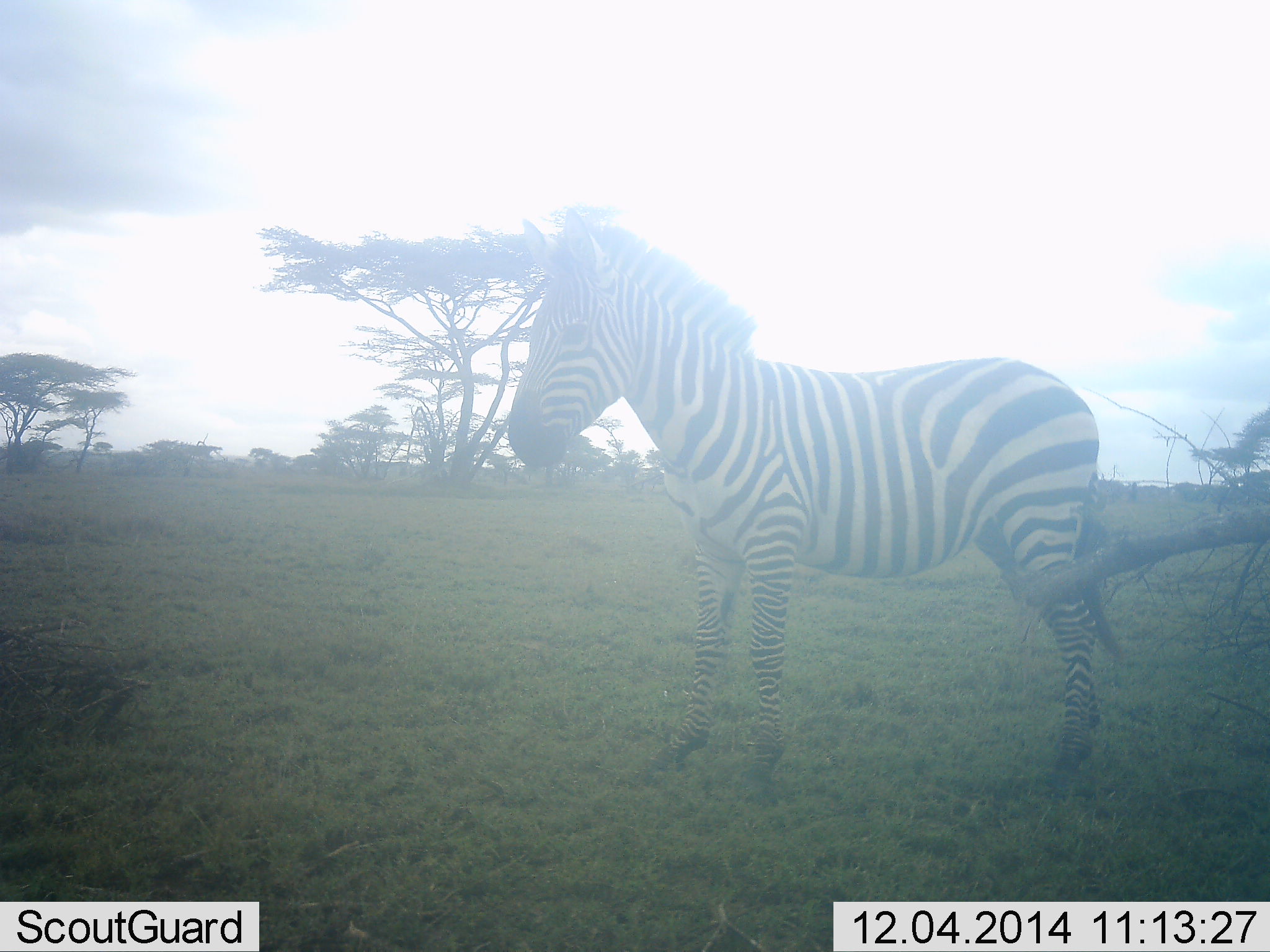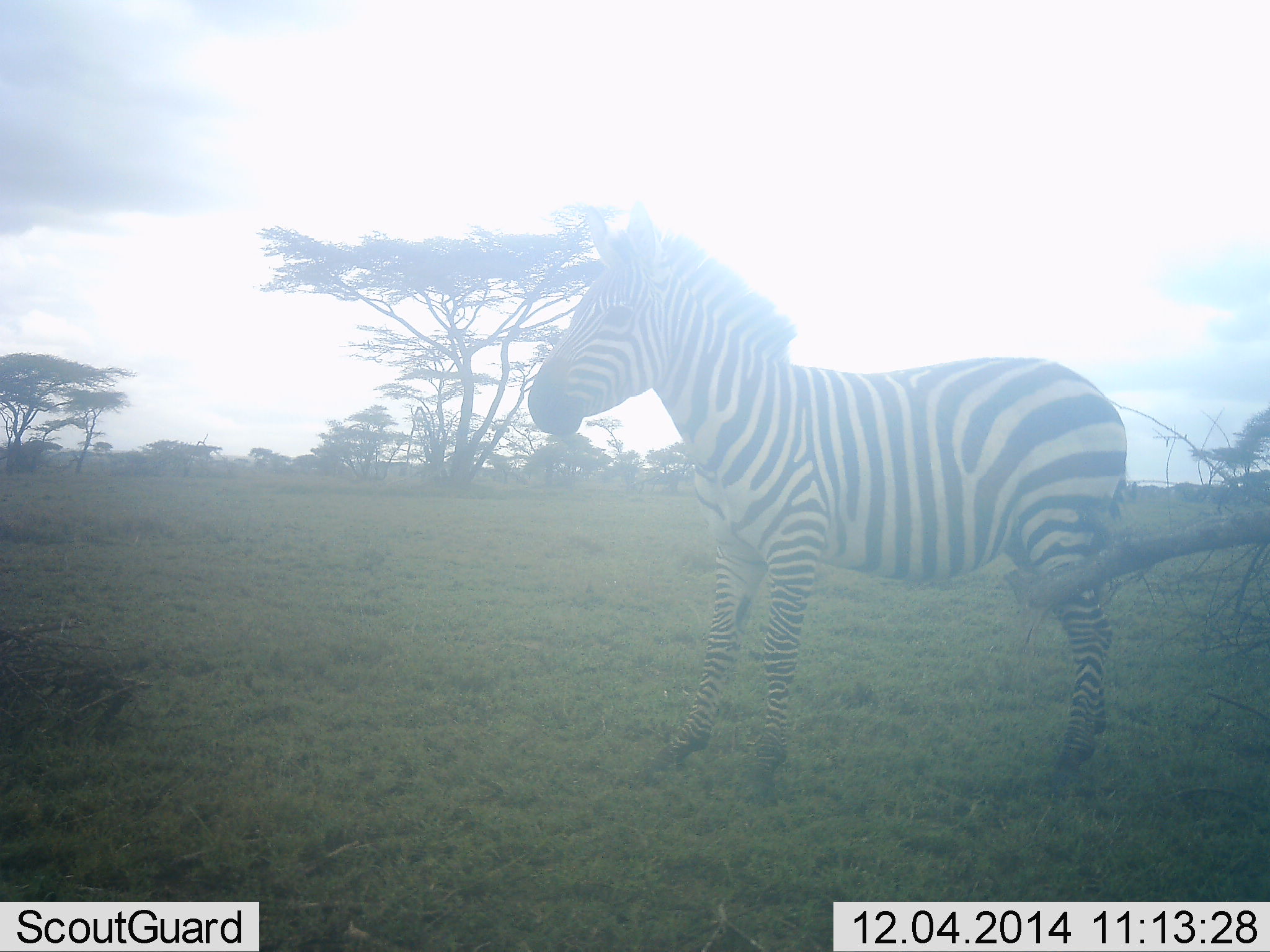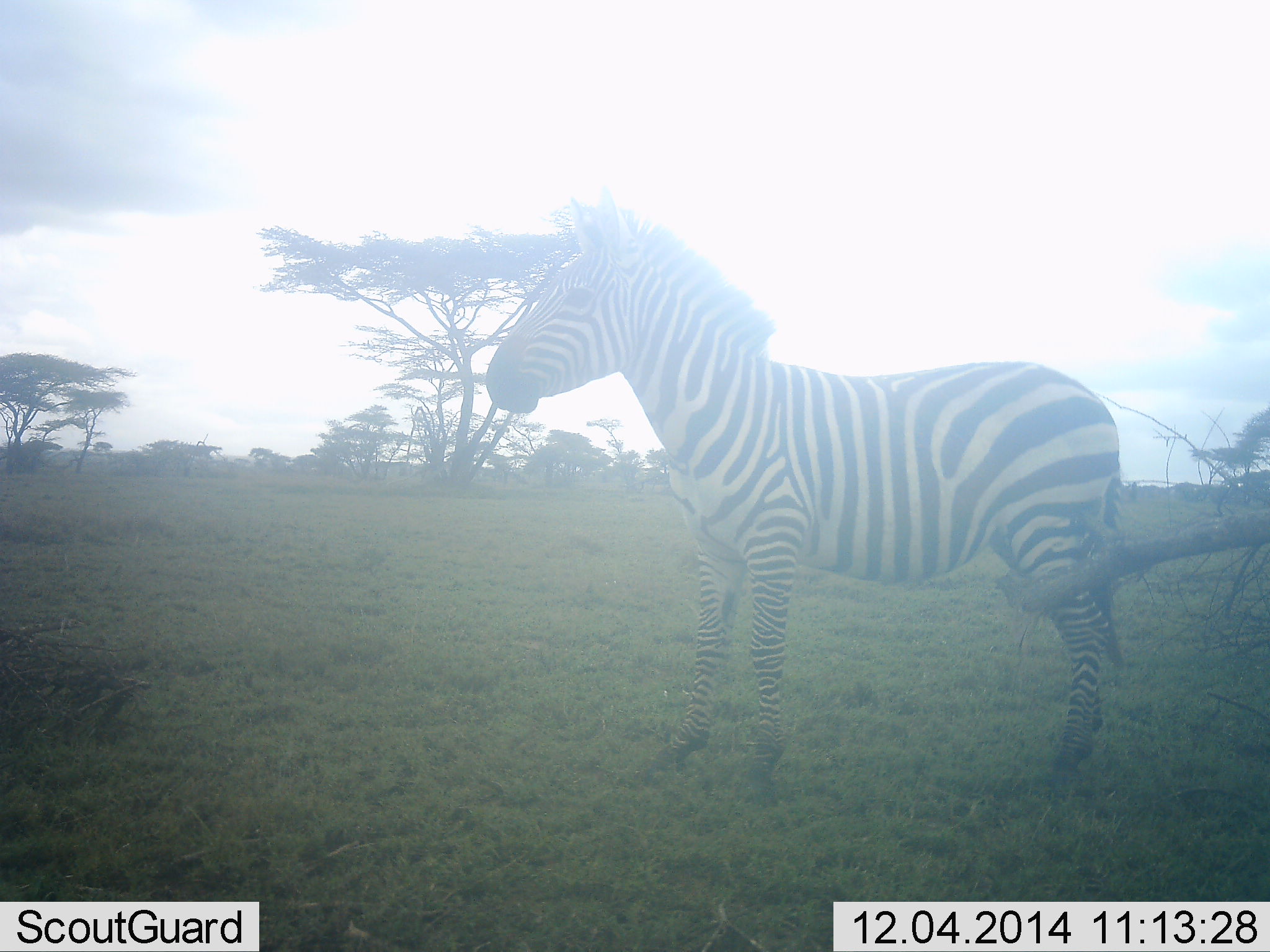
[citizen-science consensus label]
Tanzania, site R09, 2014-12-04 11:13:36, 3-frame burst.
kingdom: Animalia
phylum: Chordata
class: Mammalia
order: Perissodactyla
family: Equidae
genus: Equus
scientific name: Equus quagga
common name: plains zebra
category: zebra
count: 1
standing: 70%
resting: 0%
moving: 10%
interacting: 20%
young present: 0%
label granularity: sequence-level